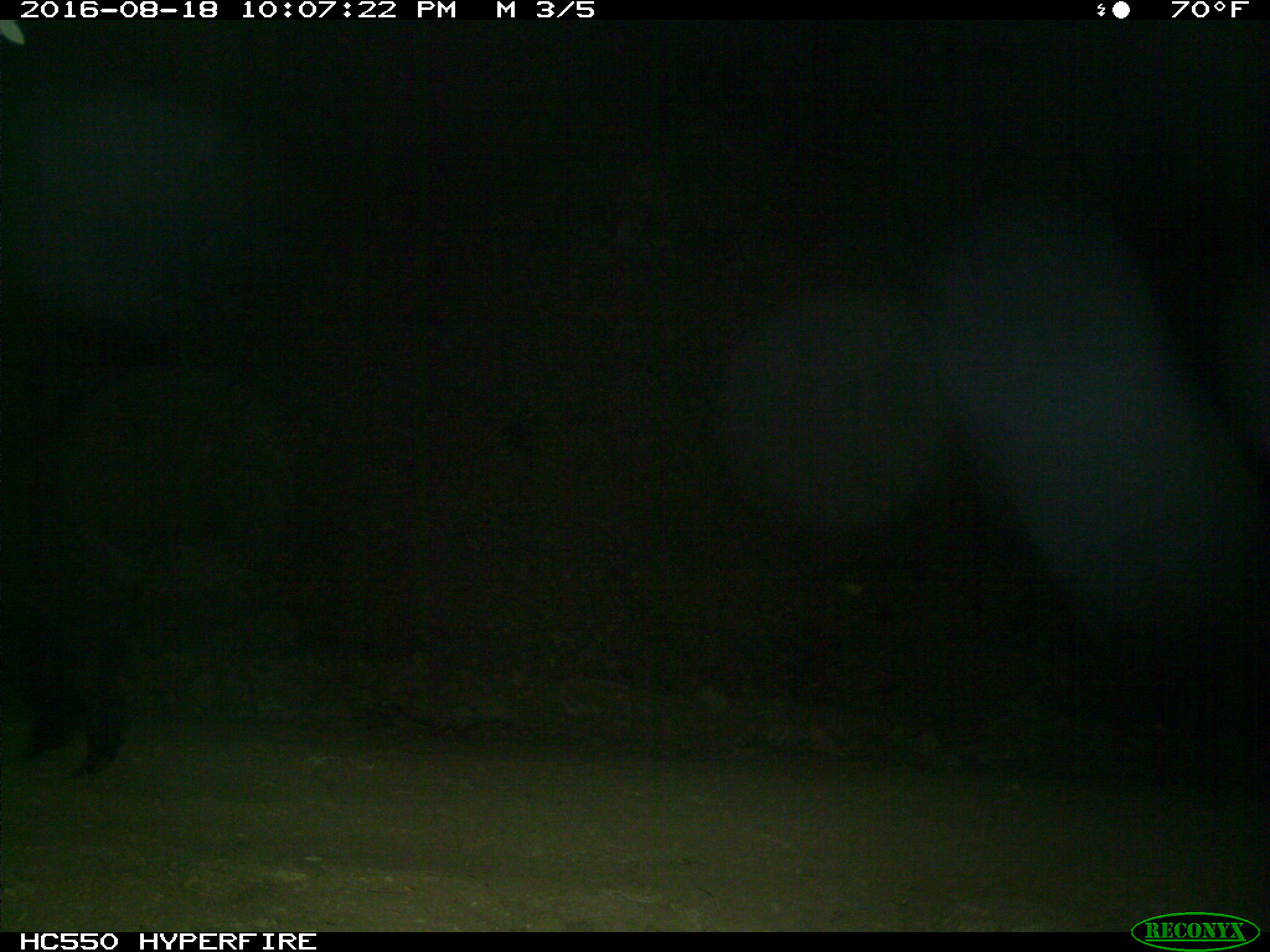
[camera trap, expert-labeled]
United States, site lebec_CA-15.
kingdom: Animalia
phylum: Chordata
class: Mammalia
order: Artiodactyla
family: Suidae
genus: Sus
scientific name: Sus scrofa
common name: wild boar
Sus scrofa (wild boar).